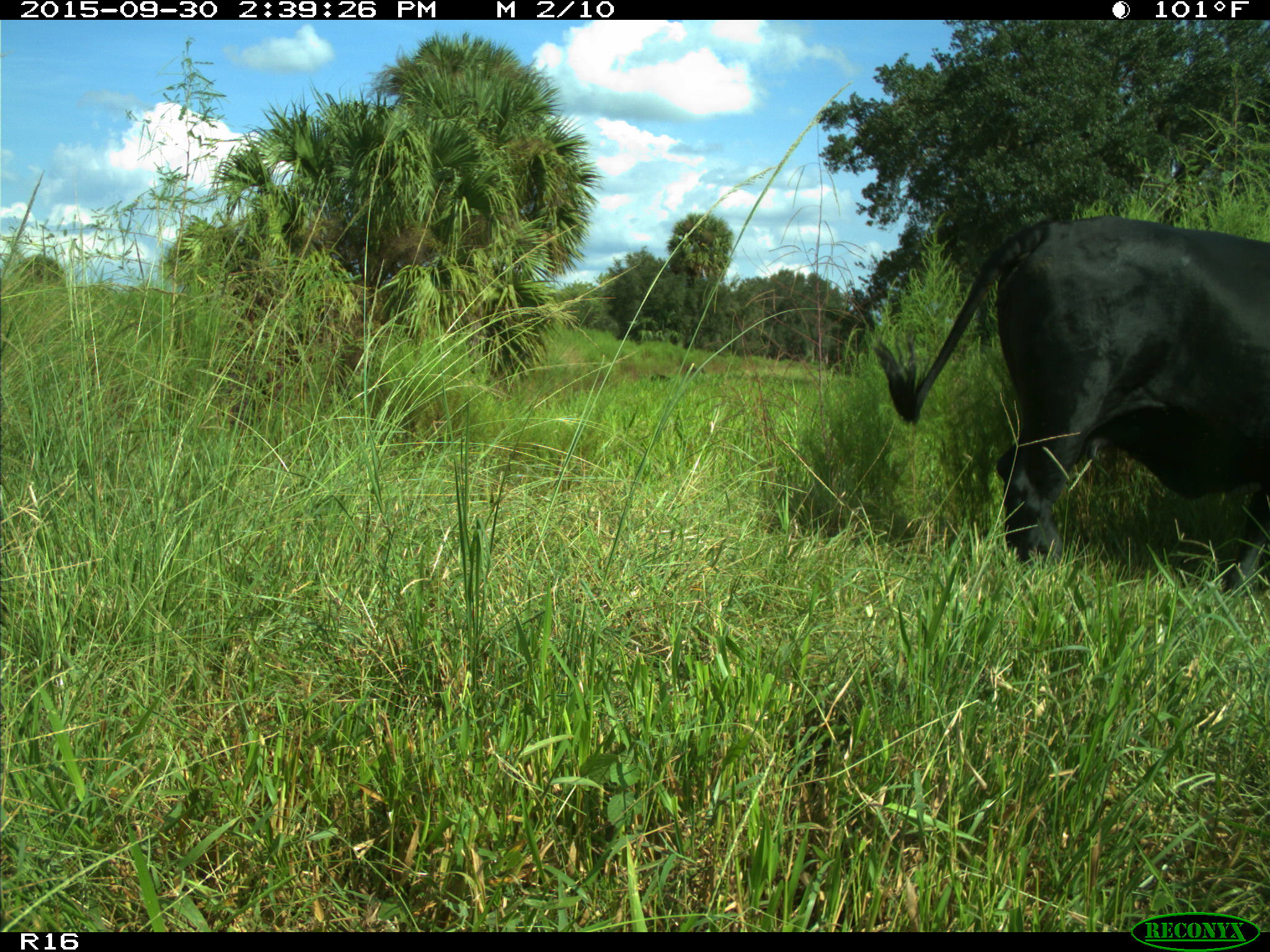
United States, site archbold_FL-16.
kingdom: Animalia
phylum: Chordata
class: Mammalia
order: Artiodactyla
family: Bovidae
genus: Bos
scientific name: Bos taurus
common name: domestic cow